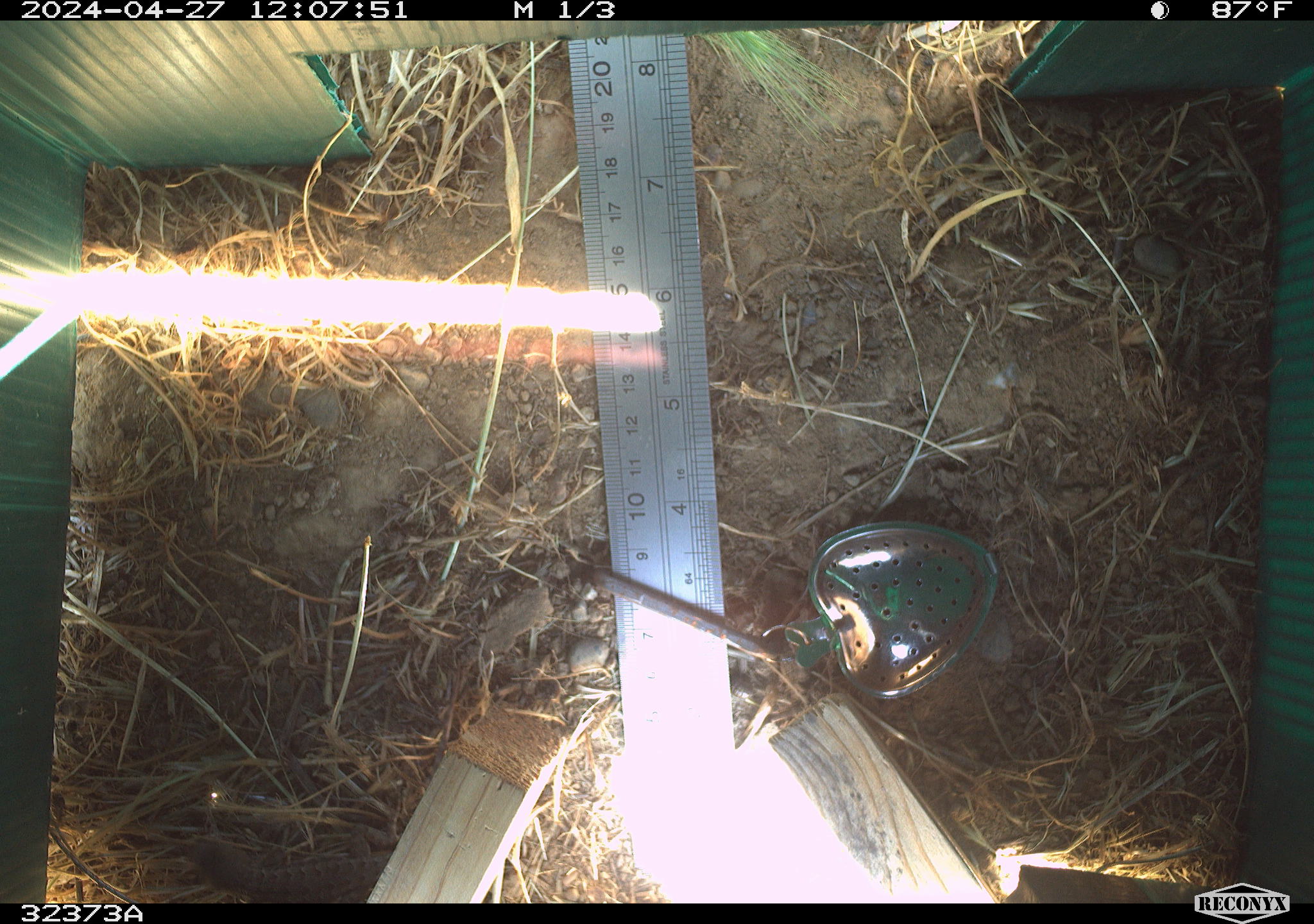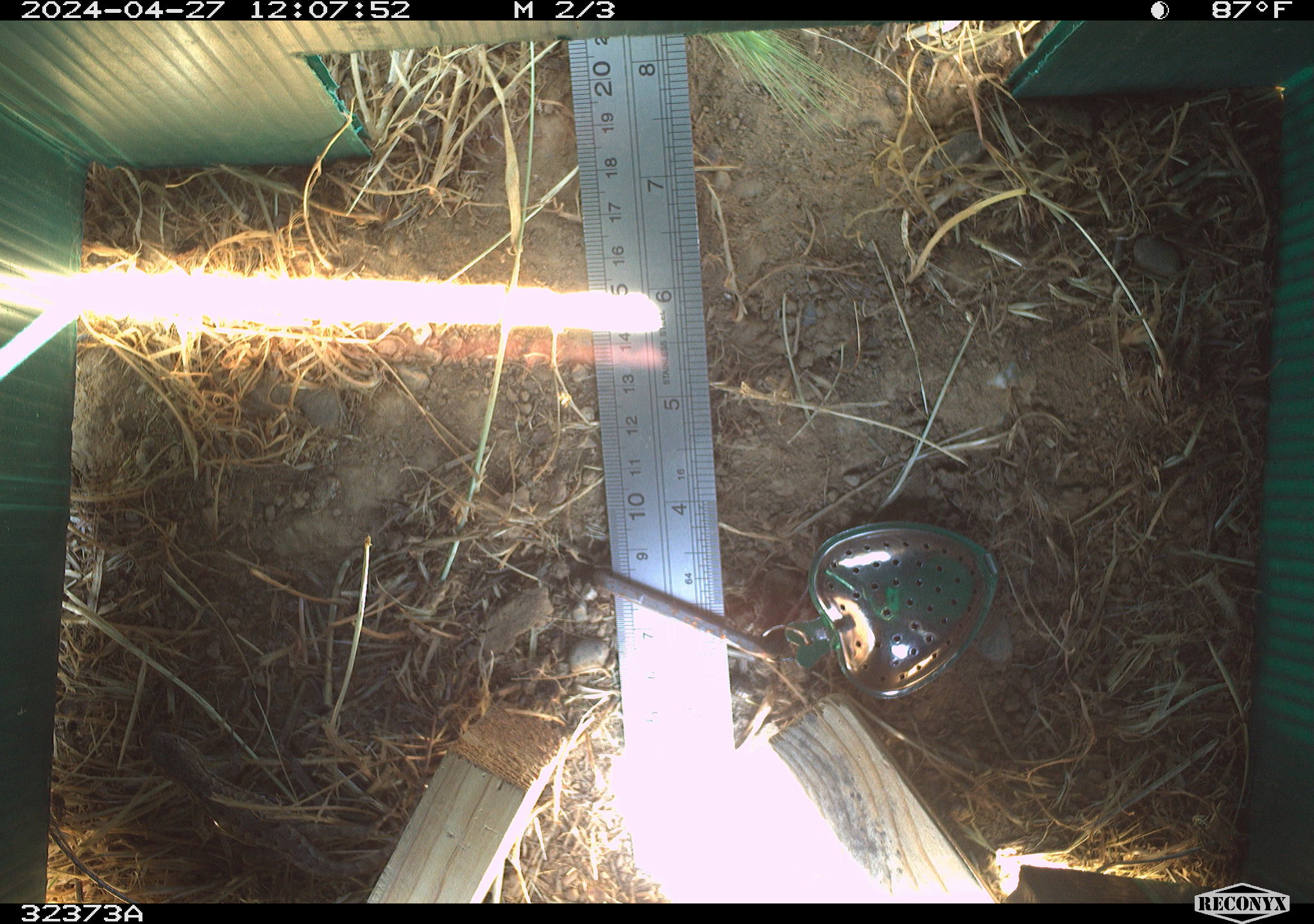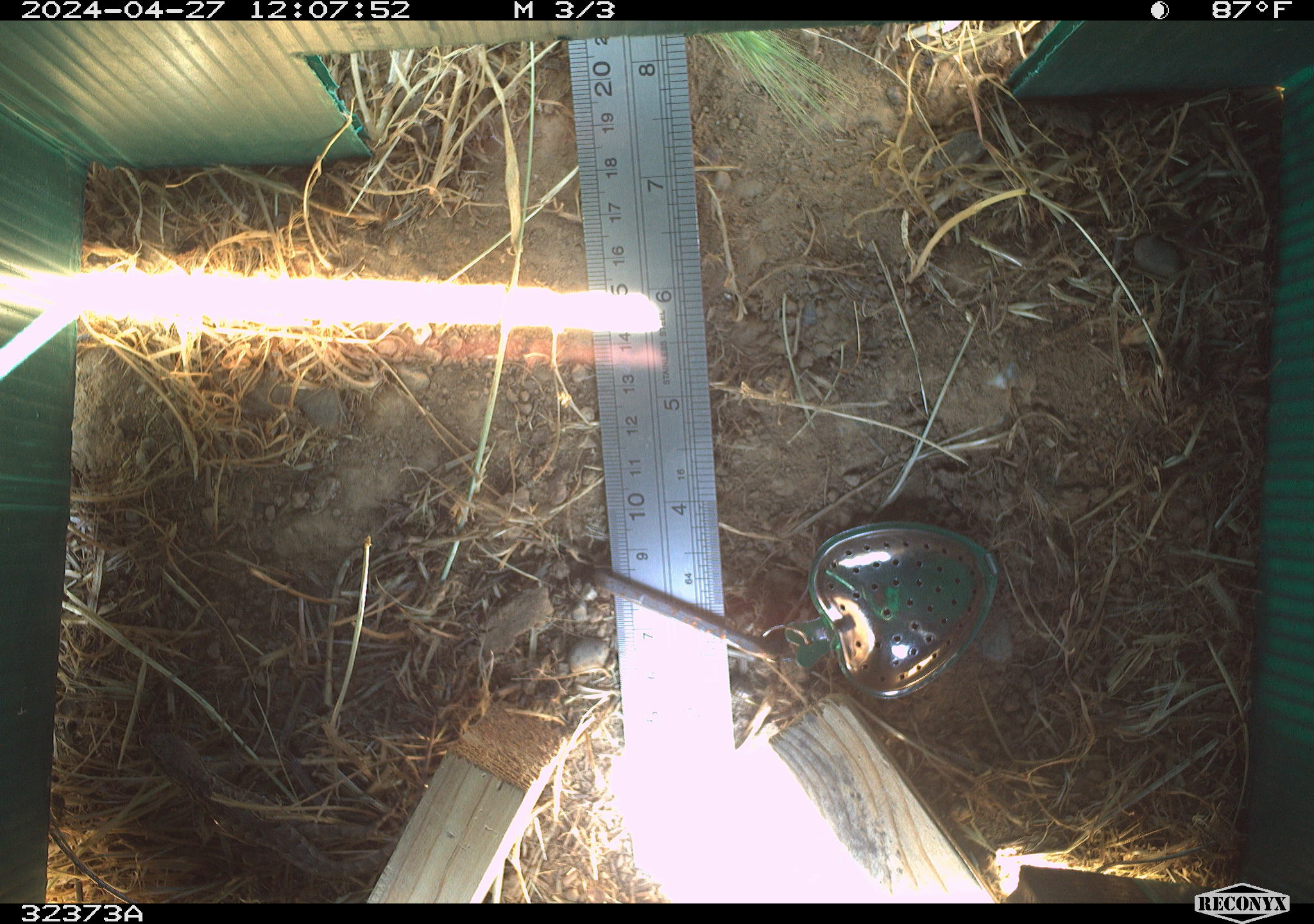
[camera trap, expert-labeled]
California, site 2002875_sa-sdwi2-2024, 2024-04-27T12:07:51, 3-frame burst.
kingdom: Animalia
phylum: Chordata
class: Reptilia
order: Squamata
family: Phrynosomatidae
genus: Sceloporus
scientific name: Sceloporus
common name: spiny lizards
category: sceloporus species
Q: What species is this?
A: Sceloporus species (spiny lizards) (Sceloporus).